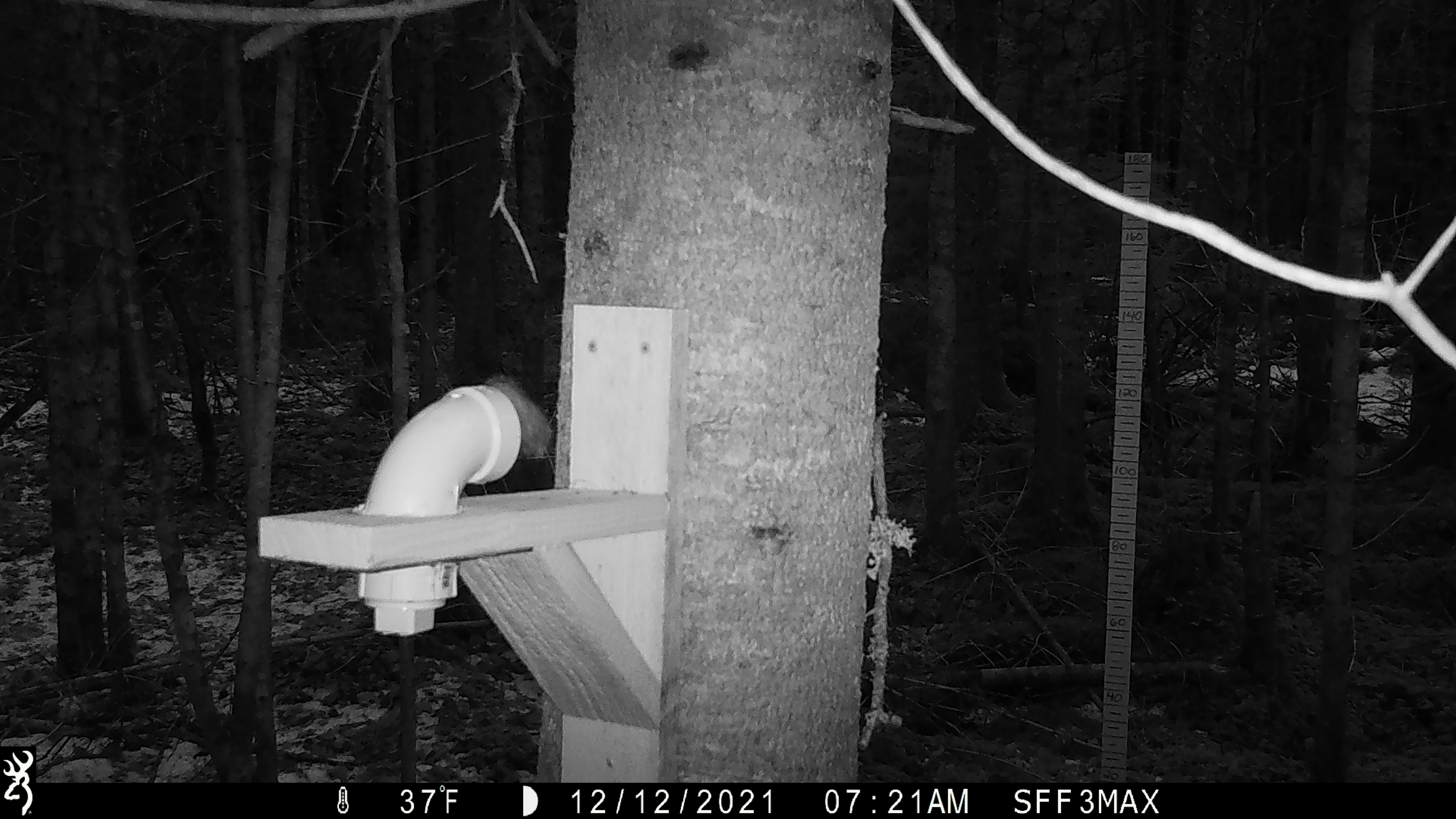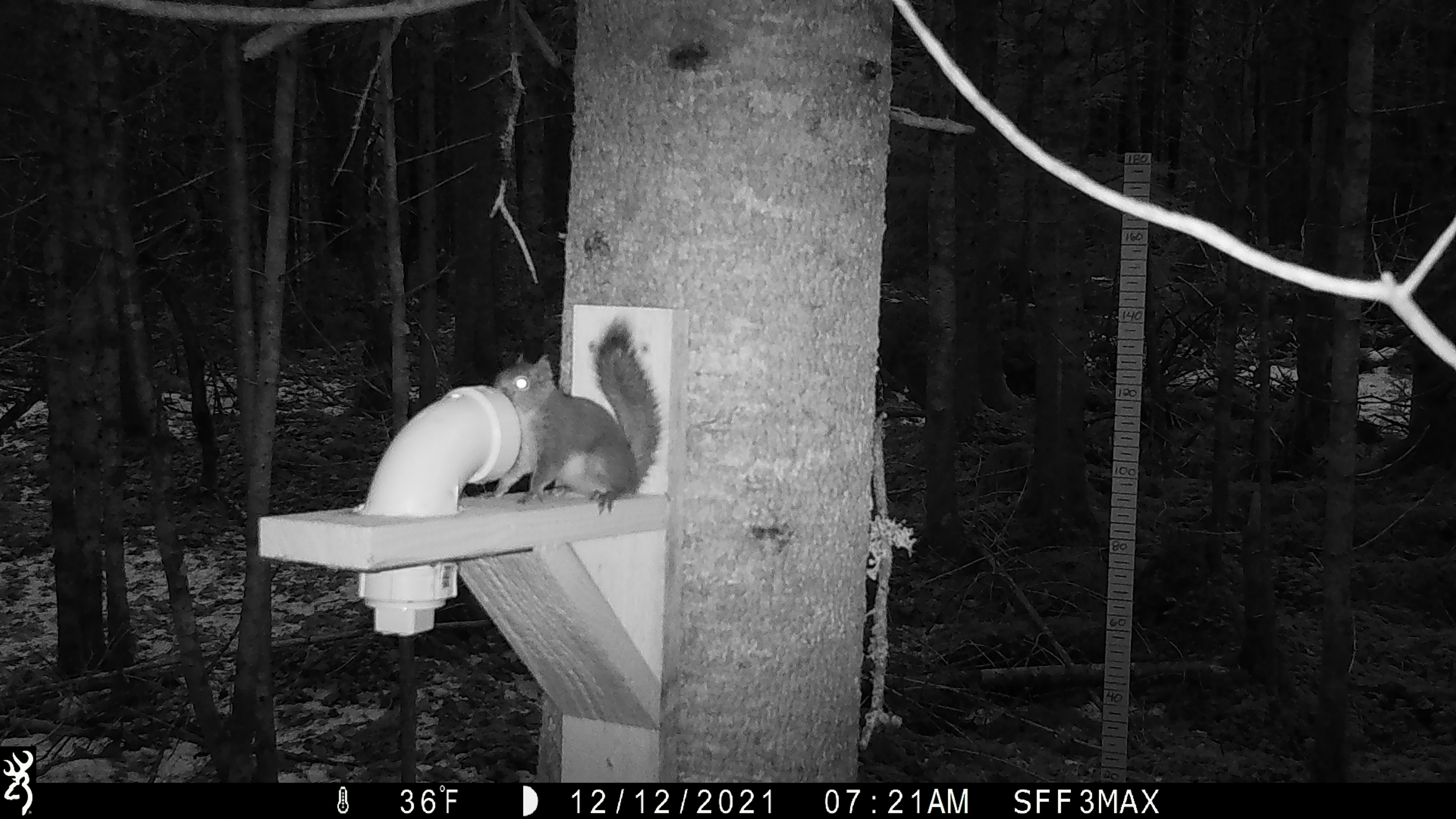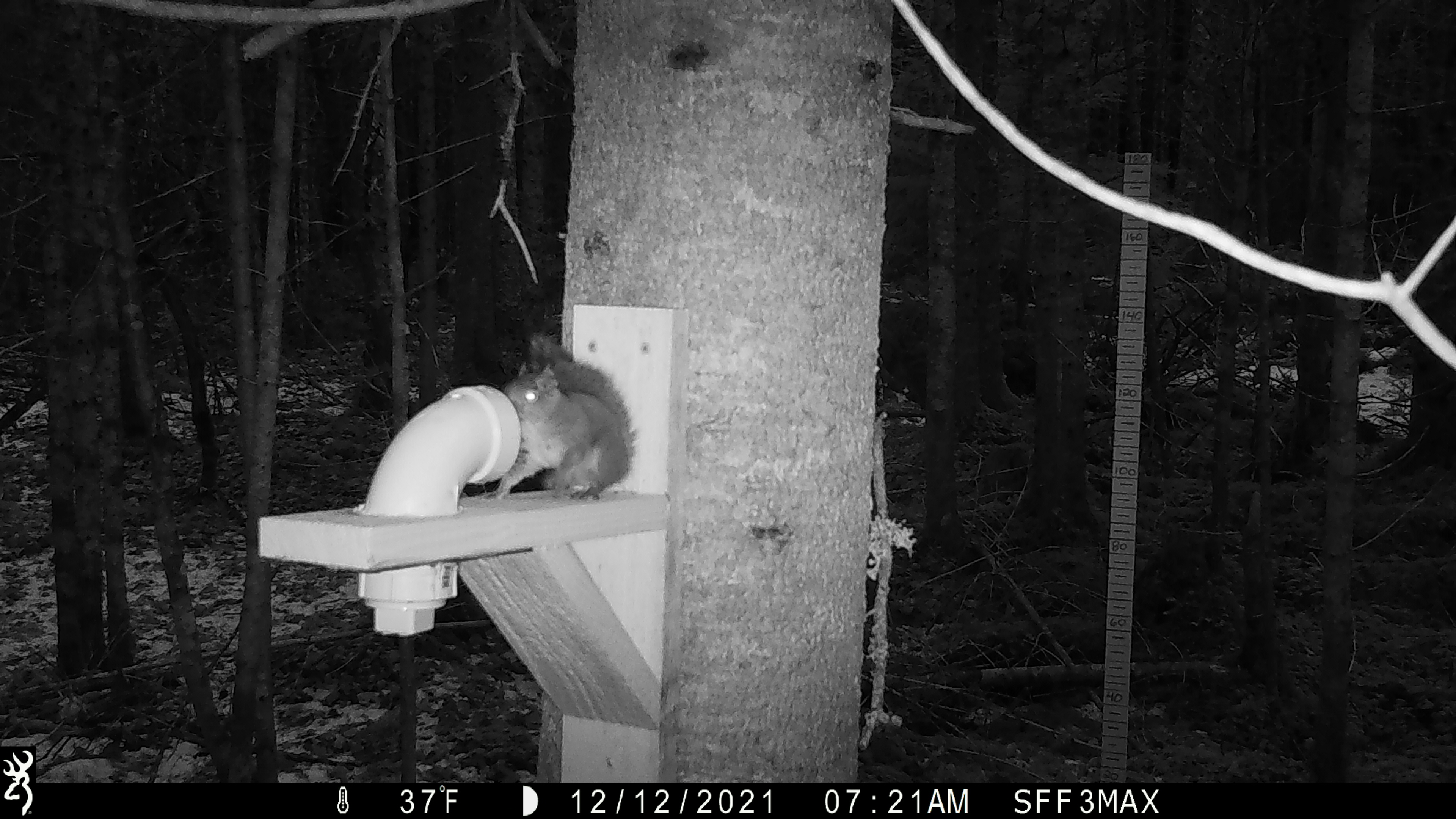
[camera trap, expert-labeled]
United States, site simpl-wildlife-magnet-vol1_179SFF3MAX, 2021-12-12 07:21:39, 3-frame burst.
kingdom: Animalia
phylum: Chordata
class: Mammalia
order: Rodentia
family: Sciuridae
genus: Tamiasciurus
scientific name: Tamiasciurus hudsonicus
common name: red squirrel